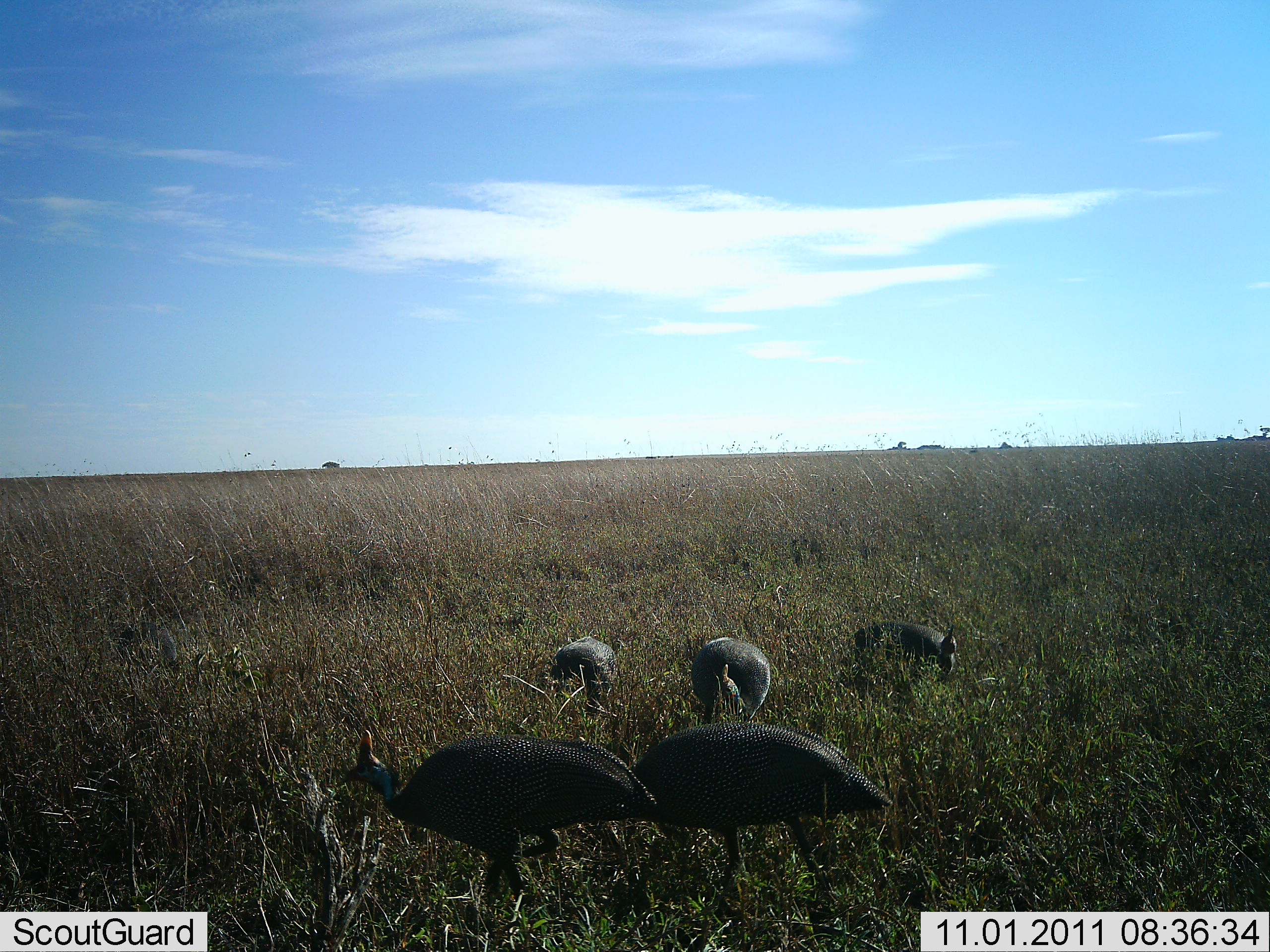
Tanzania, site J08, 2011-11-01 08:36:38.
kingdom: Animalia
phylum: Chordata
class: Aves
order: Galliformes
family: Numididae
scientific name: Numididae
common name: guinea fowl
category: guineafowl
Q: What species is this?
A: Guineafowl (guinea fowl) (Numididae).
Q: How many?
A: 5.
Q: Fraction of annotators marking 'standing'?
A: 42%.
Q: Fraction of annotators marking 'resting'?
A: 0%.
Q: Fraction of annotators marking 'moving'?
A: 25%.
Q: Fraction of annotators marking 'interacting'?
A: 8%.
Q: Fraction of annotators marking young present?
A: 0%.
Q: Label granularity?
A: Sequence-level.